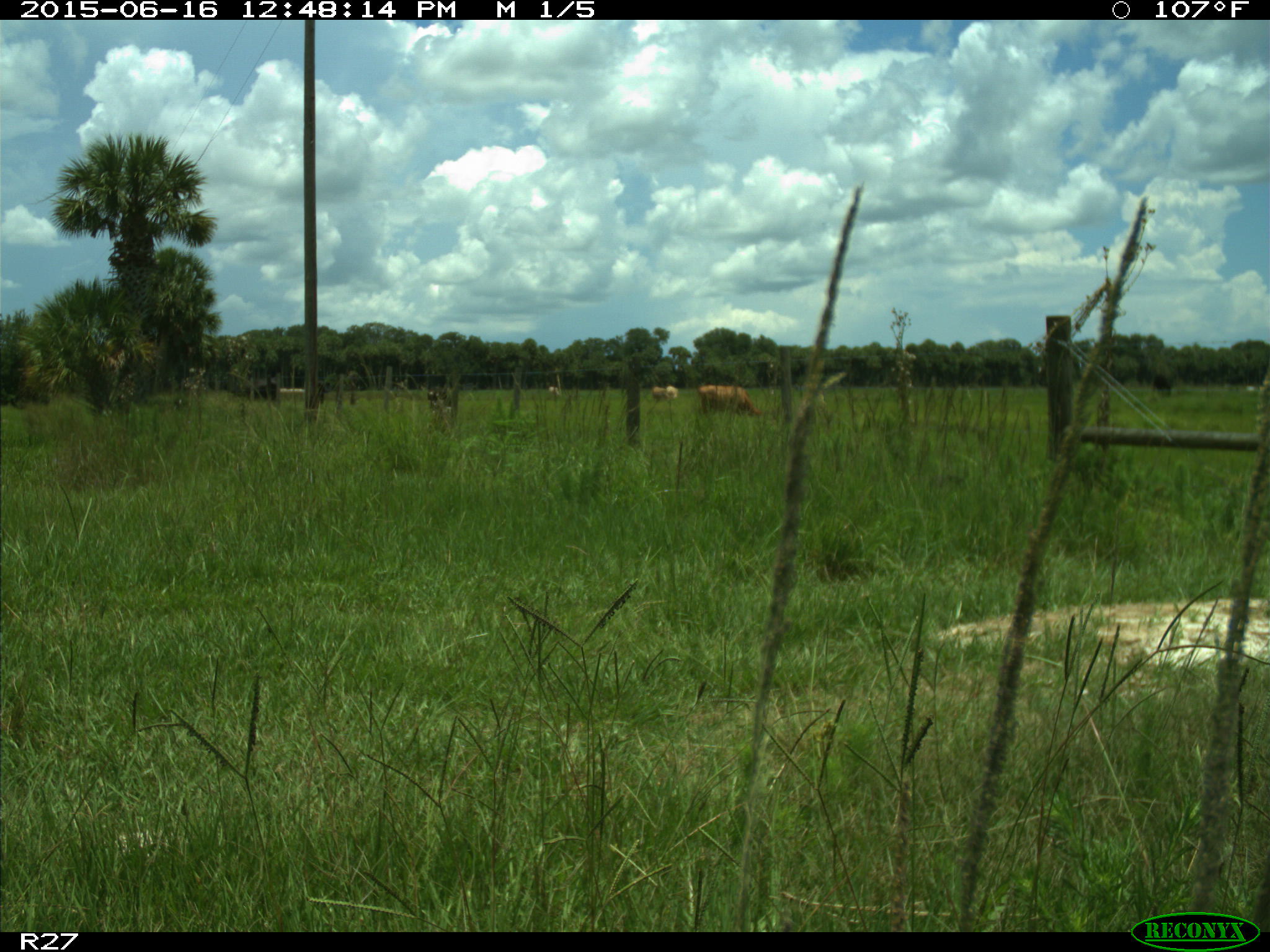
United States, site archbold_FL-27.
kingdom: Animalia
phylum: Chordata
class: Mammalia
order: Artiodactyla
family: Bovidae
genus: Bos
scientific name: Bos taurus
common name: domestic cow